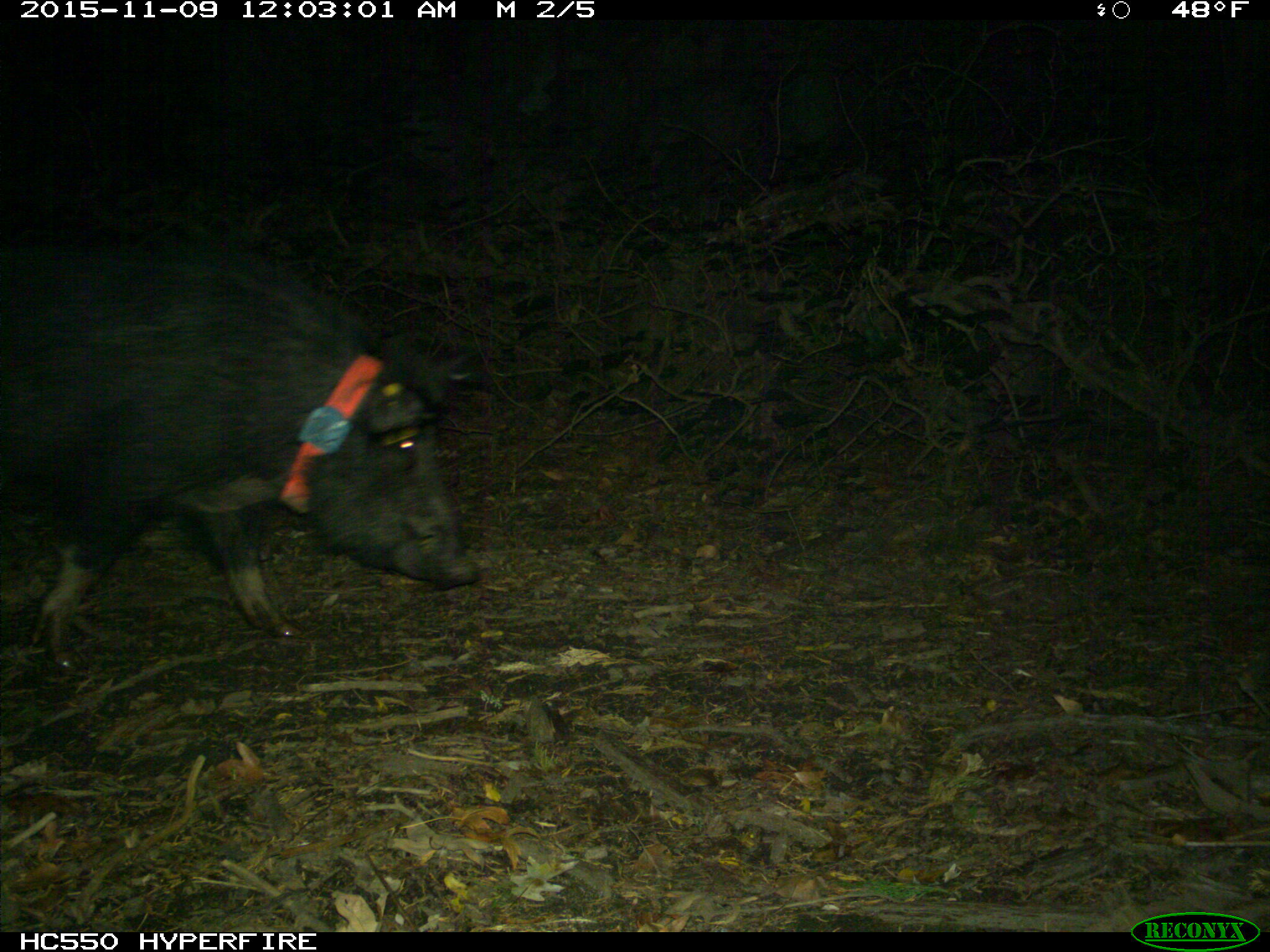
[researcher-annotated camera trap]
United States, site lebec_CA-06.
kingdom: Animalia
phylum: Chordata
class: Mammalia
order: Artiodactyla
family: Suidae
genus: Sus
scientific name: Sus scrofa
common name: wild boar